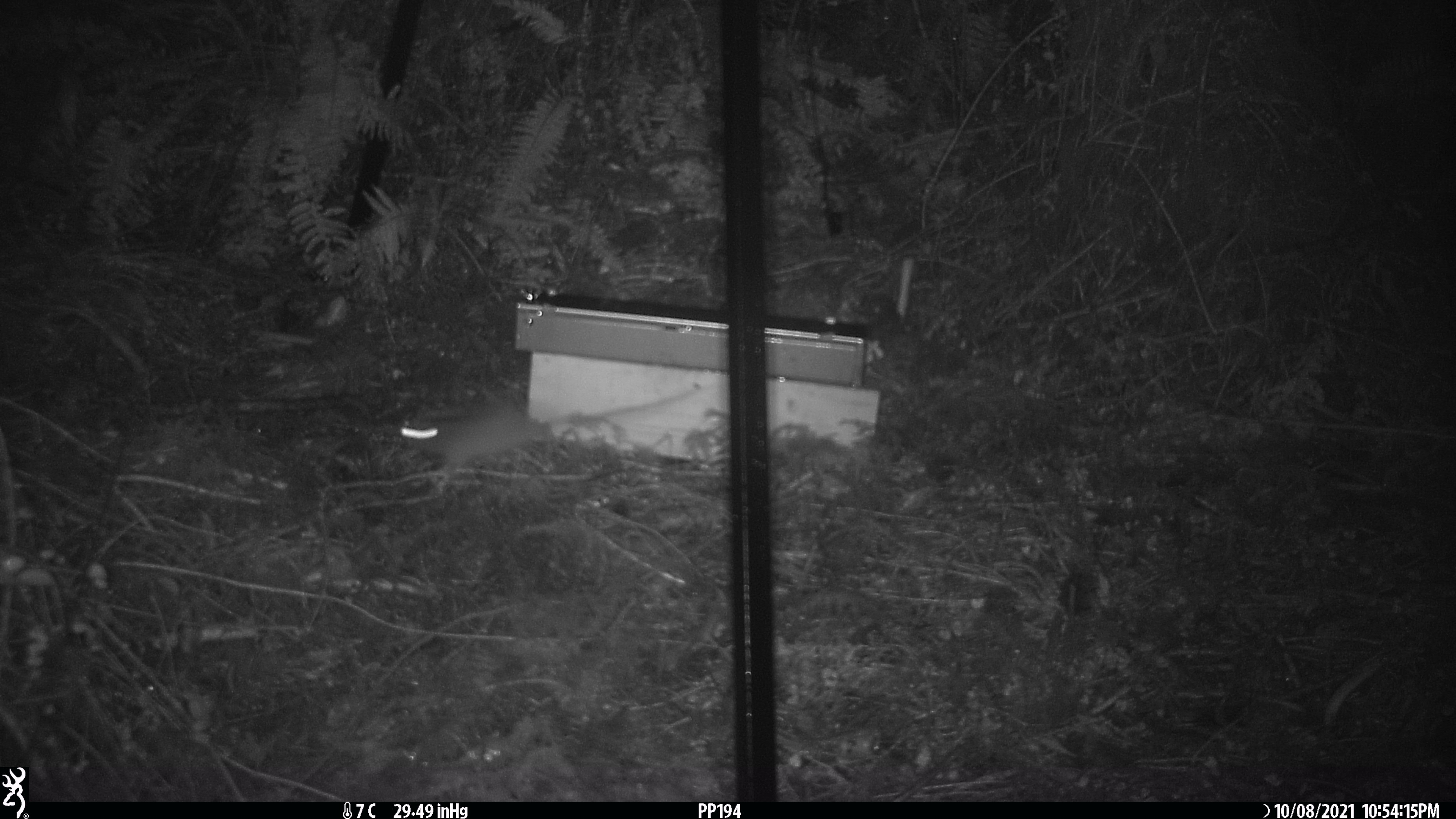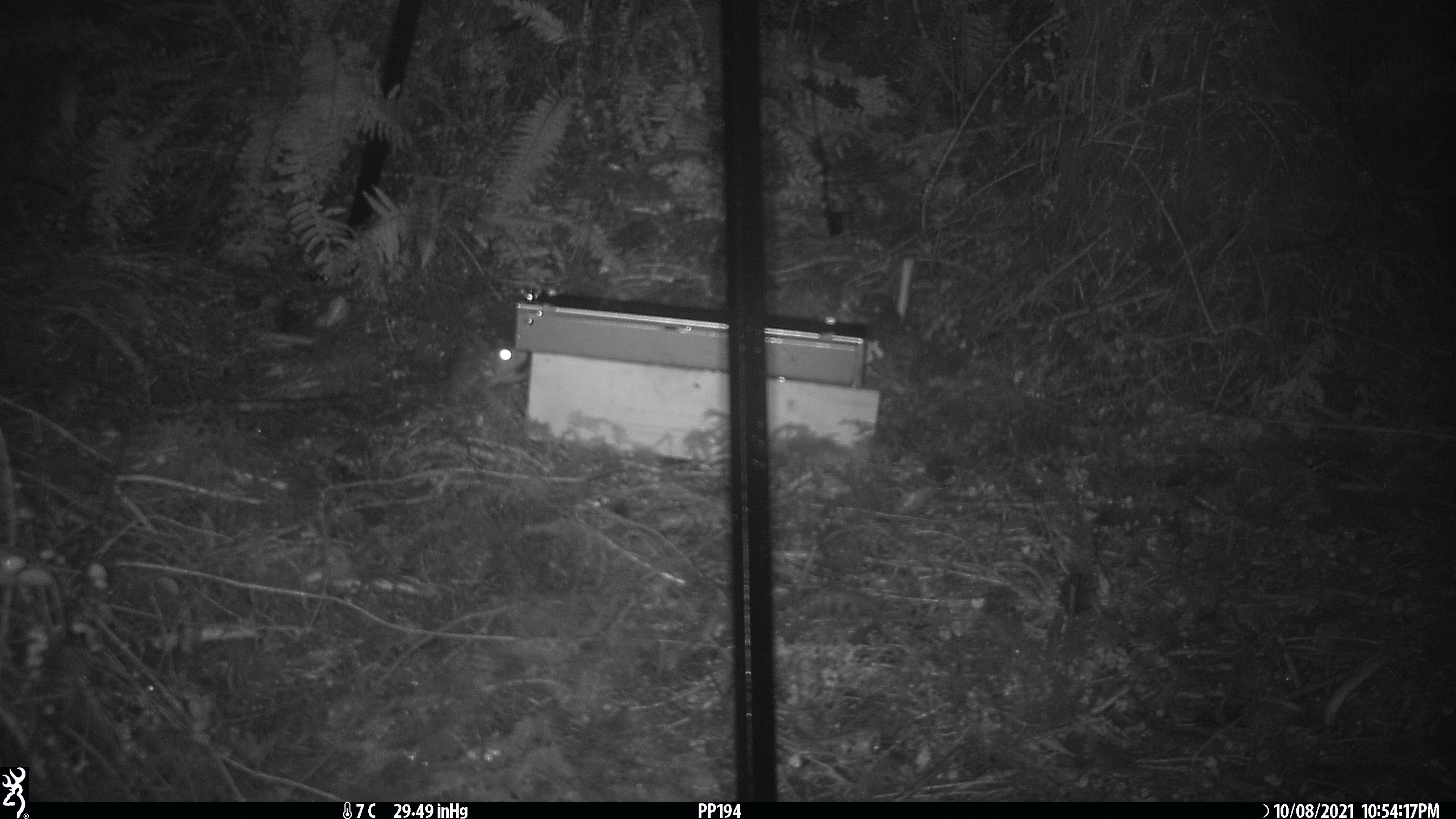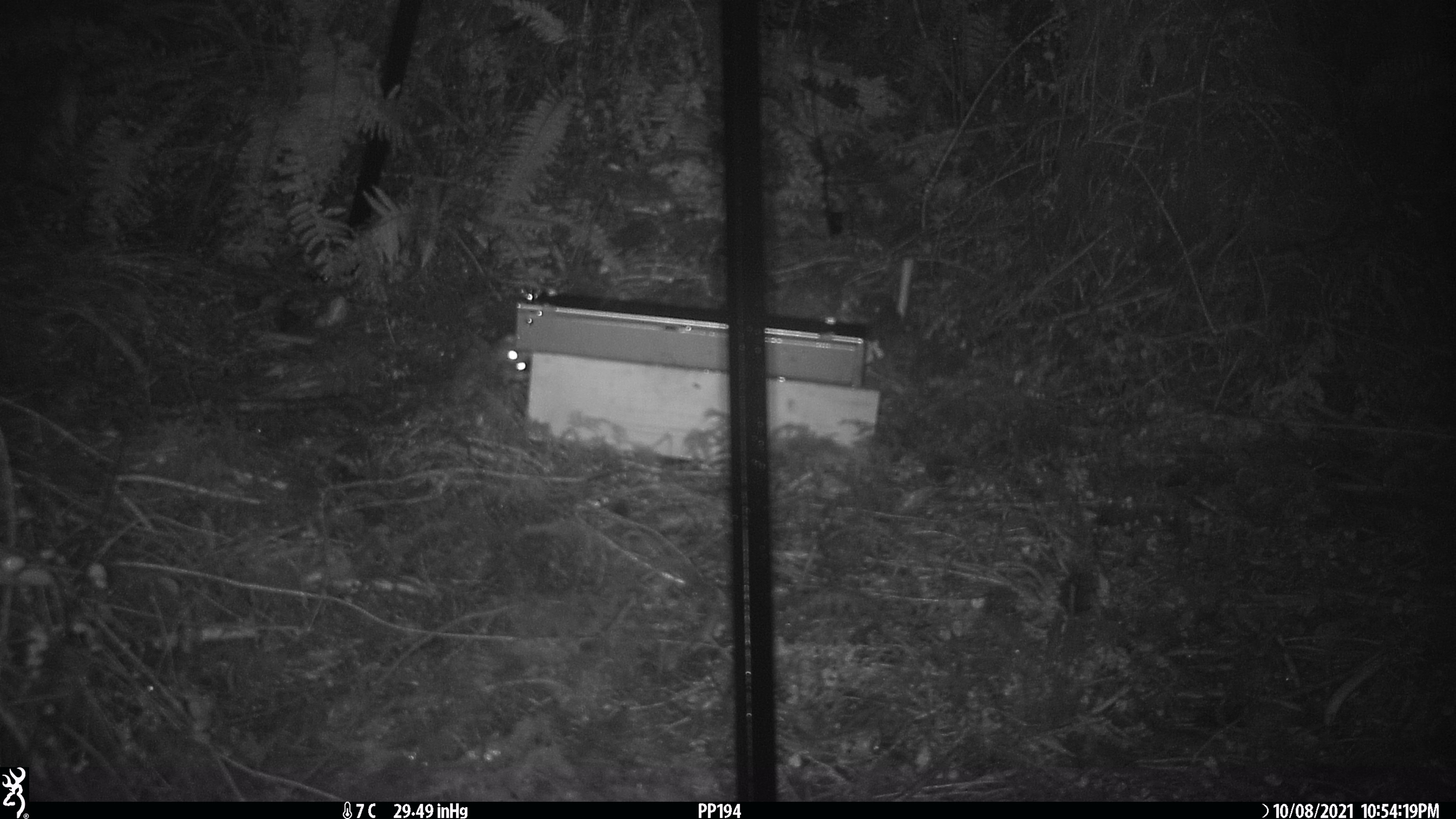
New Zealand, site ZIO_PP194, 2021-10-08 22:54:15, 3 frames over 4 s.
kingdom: Animalia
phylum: Chordata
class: Mammalia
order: Rodentia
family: Muridae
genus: Rattus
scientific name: Rattus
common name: rat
Rat (Rattus).